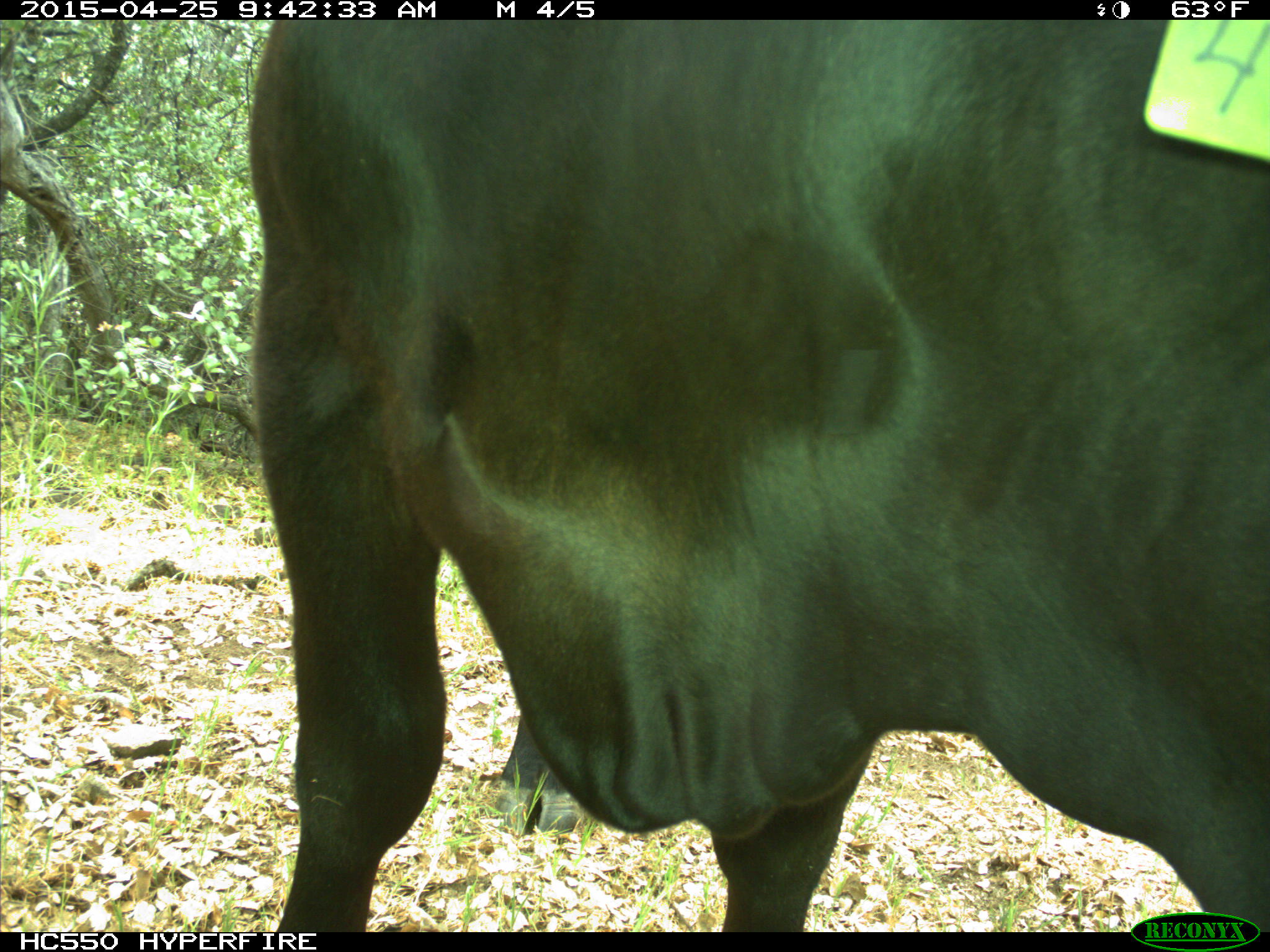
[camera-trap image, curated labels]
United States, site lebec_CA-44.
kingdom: Animalia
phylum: Chordata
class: Mammalia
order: Artiodactyla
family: Suidae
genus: Sus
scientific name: Sus scrofa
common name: wild boar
Sus scrofa (wild boar).